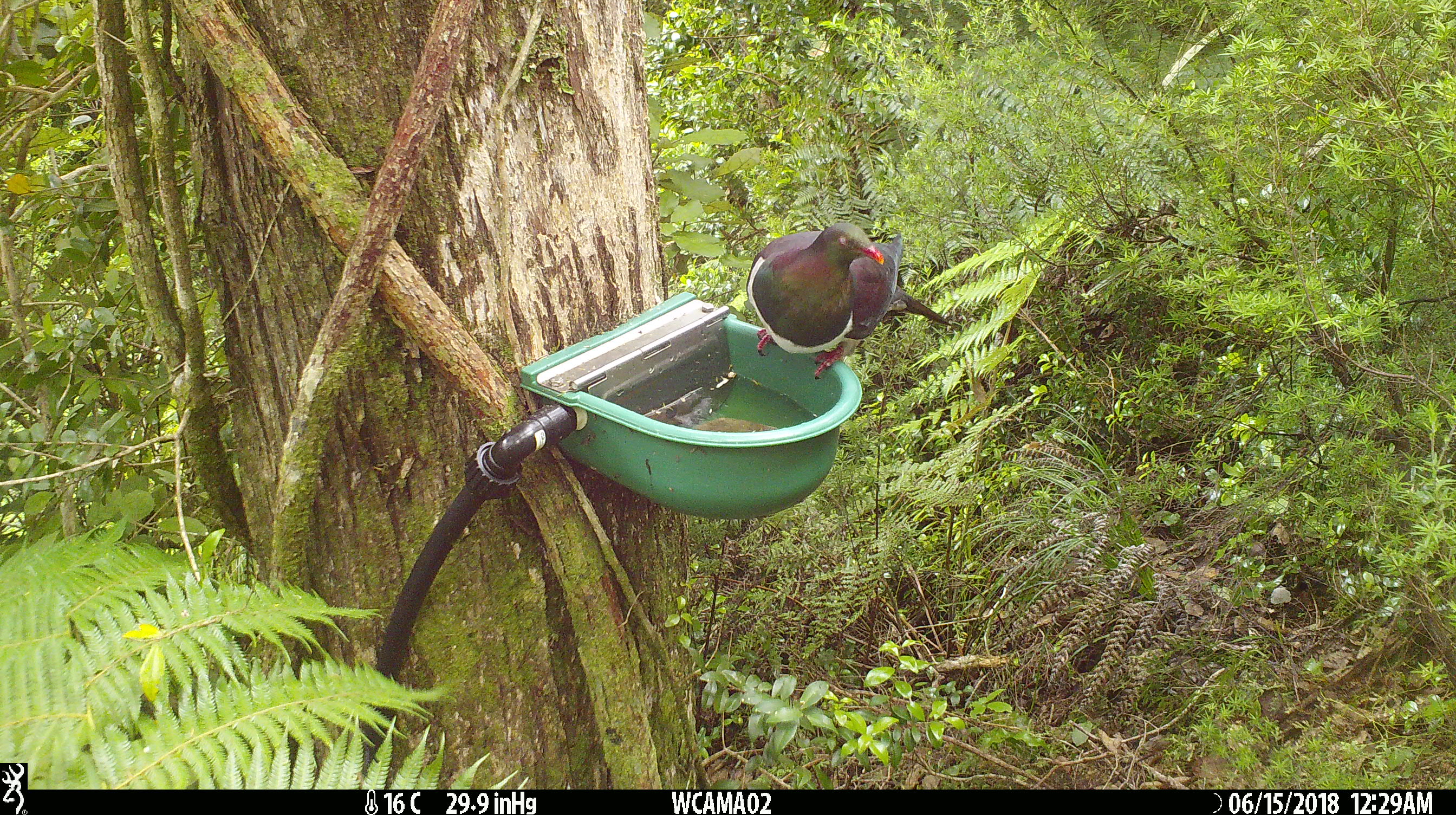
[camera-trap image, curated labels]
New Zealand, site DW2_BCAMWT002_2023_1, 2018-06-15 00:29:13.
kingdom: Animalia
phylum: Chordata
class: Aves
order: Columbiformes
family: Columbidae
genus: Hemiphaga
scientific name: Hemiphaga novaeseelandiae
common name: new zealand pigeon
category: kereru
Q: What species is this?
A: Kereru (new zealand pigeon) (Hemiphaga novaeseelandiae).